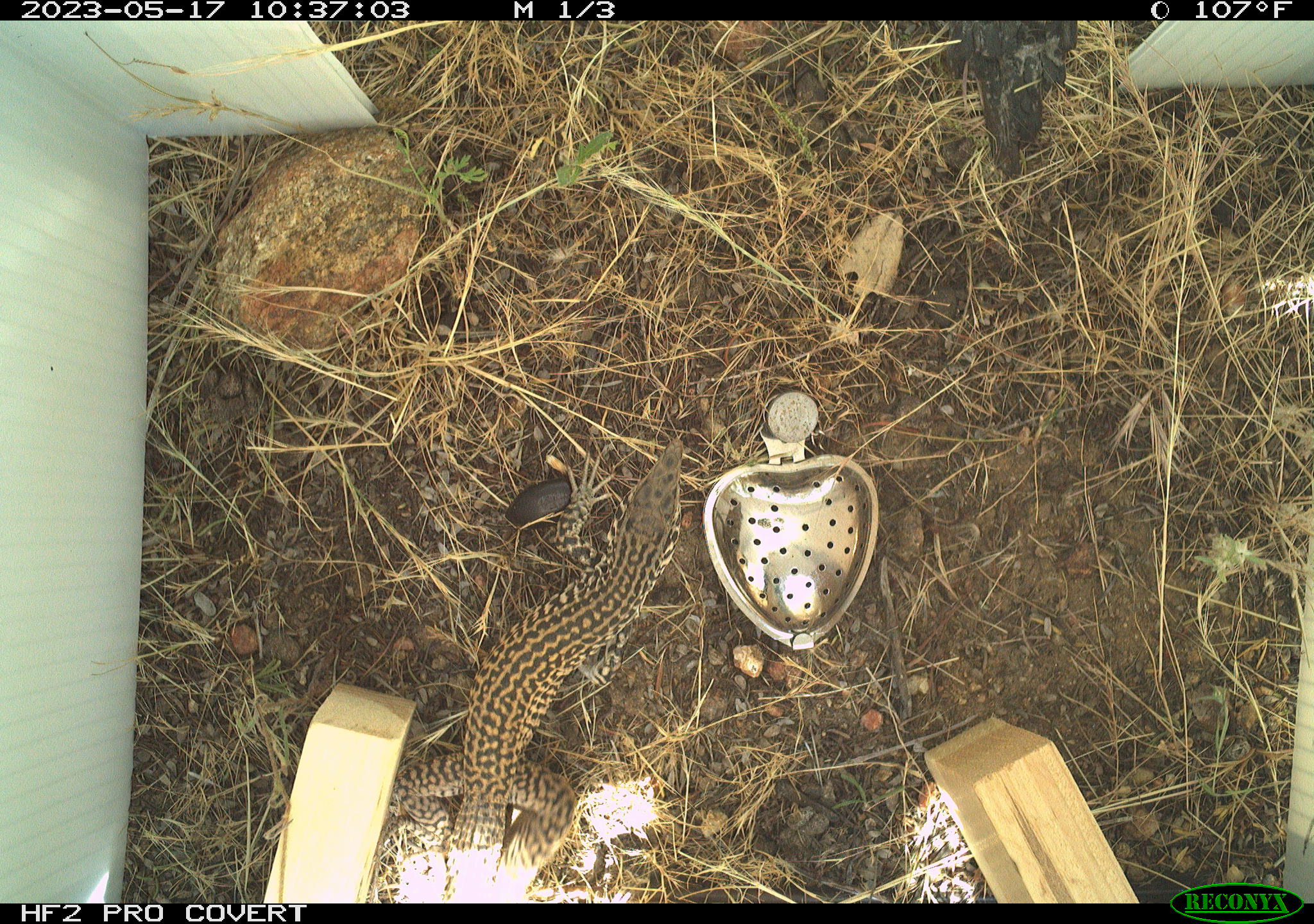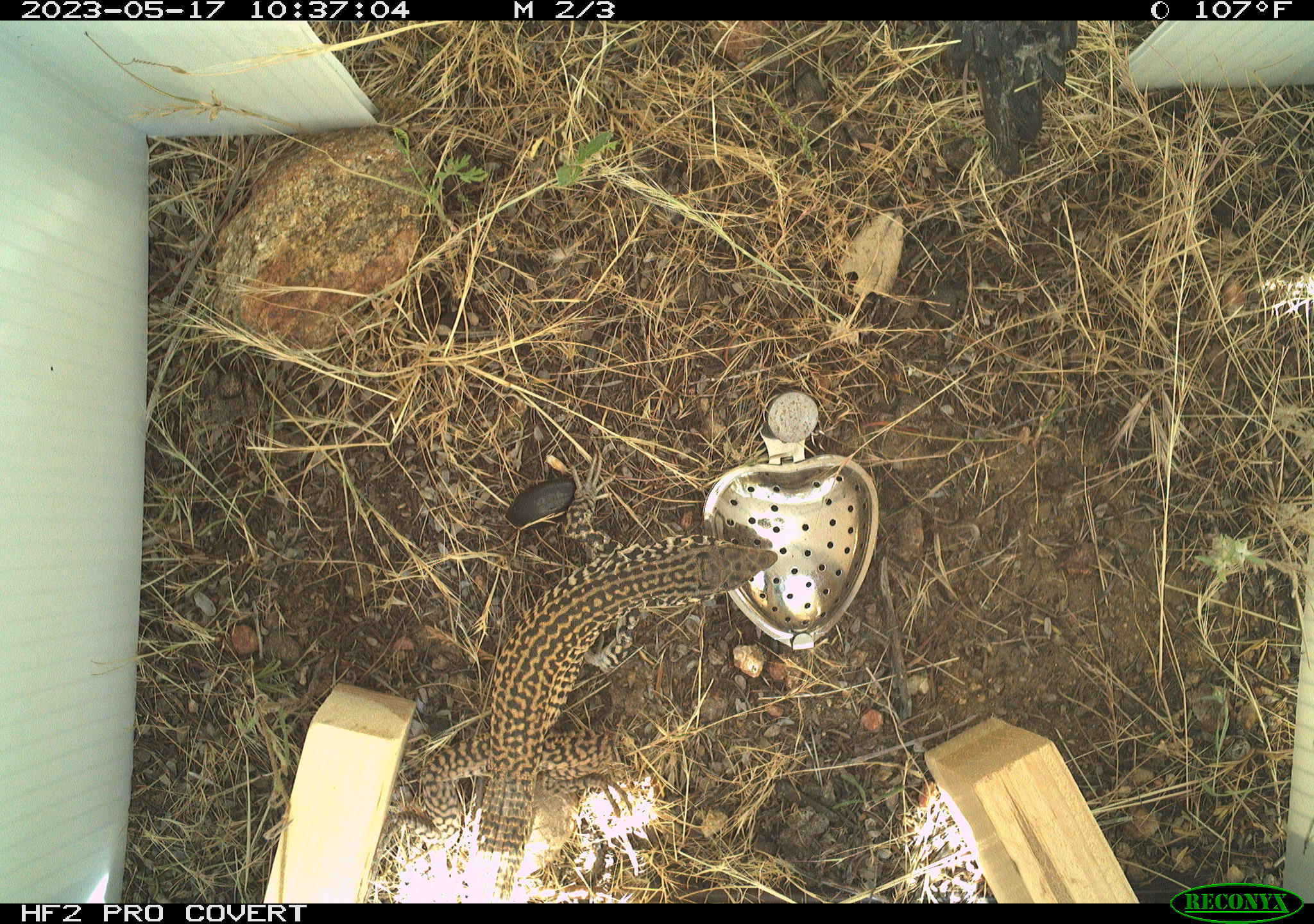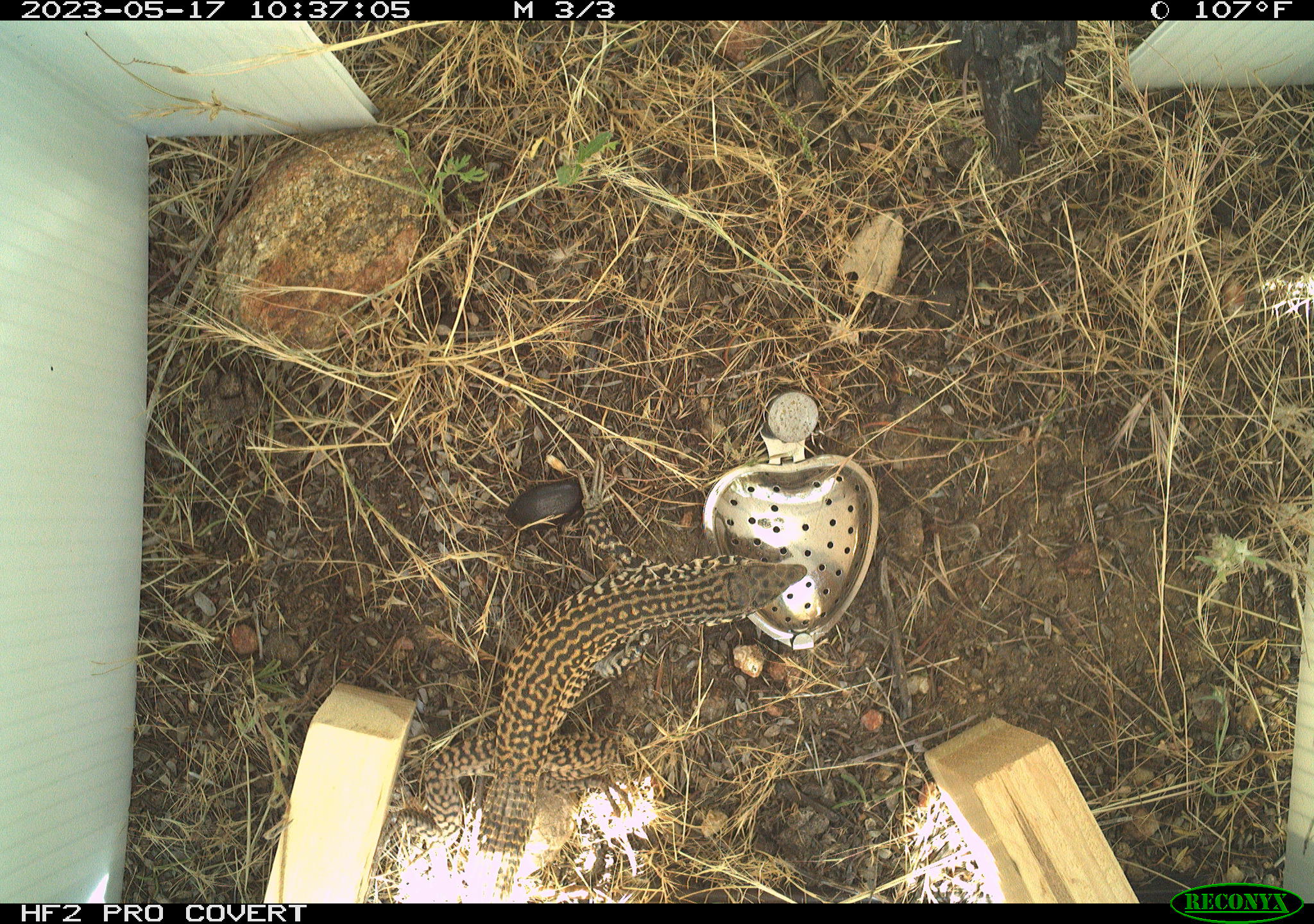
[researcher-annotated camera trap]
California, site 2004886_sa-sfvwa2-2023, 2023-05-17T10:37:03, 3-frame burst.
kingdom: Animalia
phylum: Chordata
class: Reptilia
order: Squamata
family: Teiidae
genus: Aspidoscelis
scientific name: Aspidoscelis tigris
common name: western whiptail